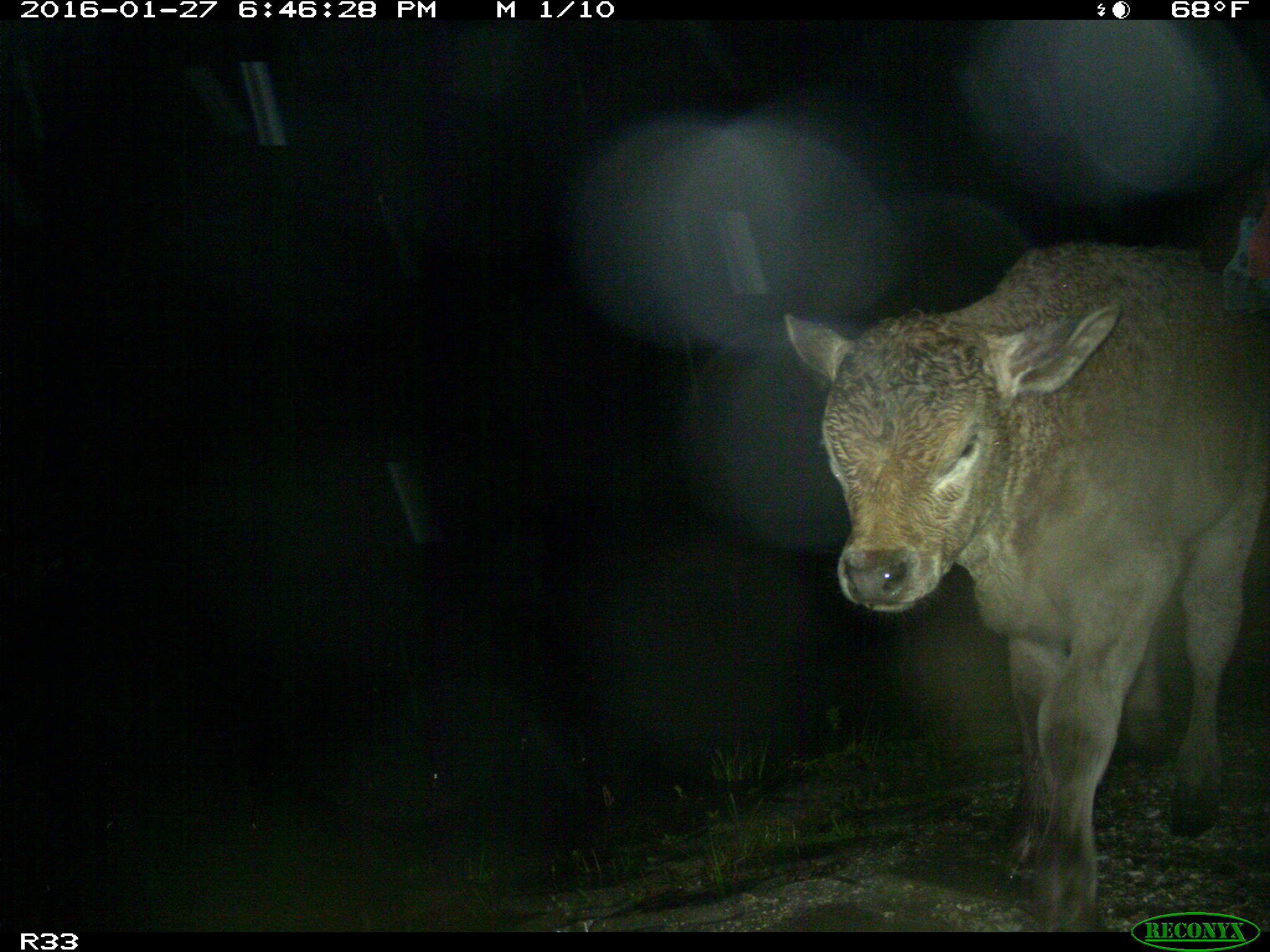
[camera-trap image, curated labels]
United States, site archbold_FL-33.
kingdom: Animalia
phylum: Chordata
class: Mammalia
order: Artiodactyla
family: Bovidae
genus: Bos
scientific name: Bos taurus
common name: domestic cow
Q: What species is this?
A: Bos taurus (domestic cow).